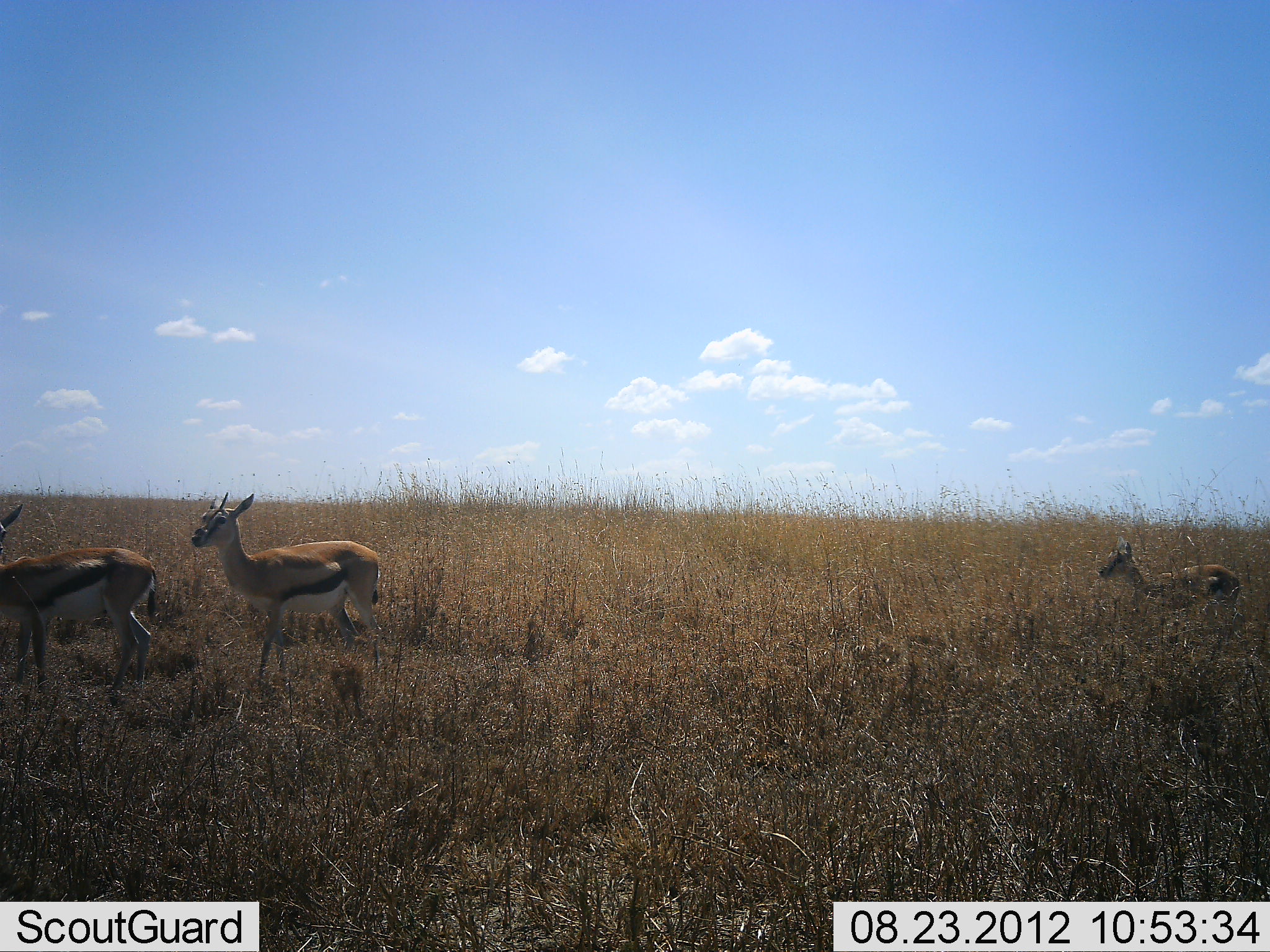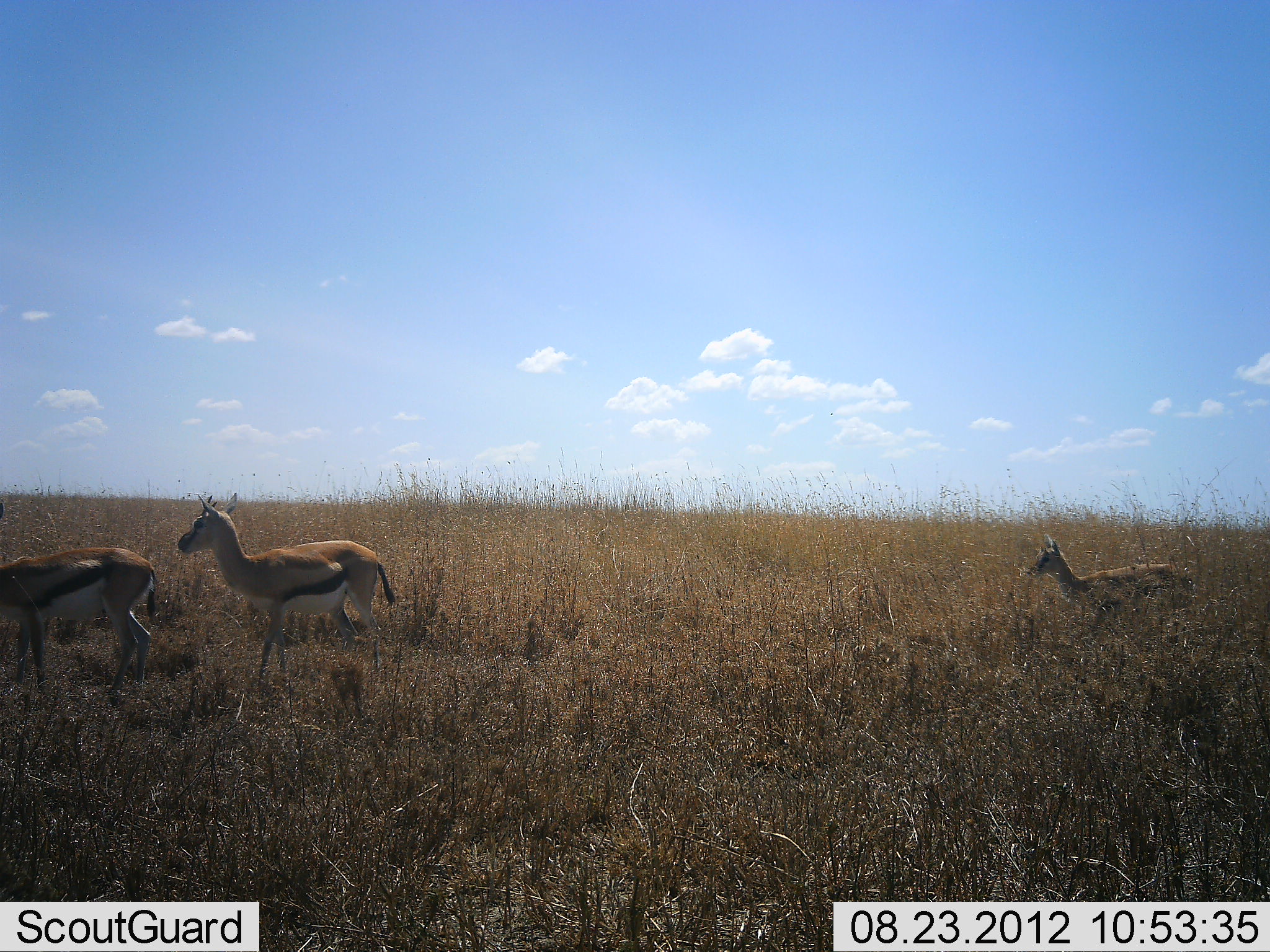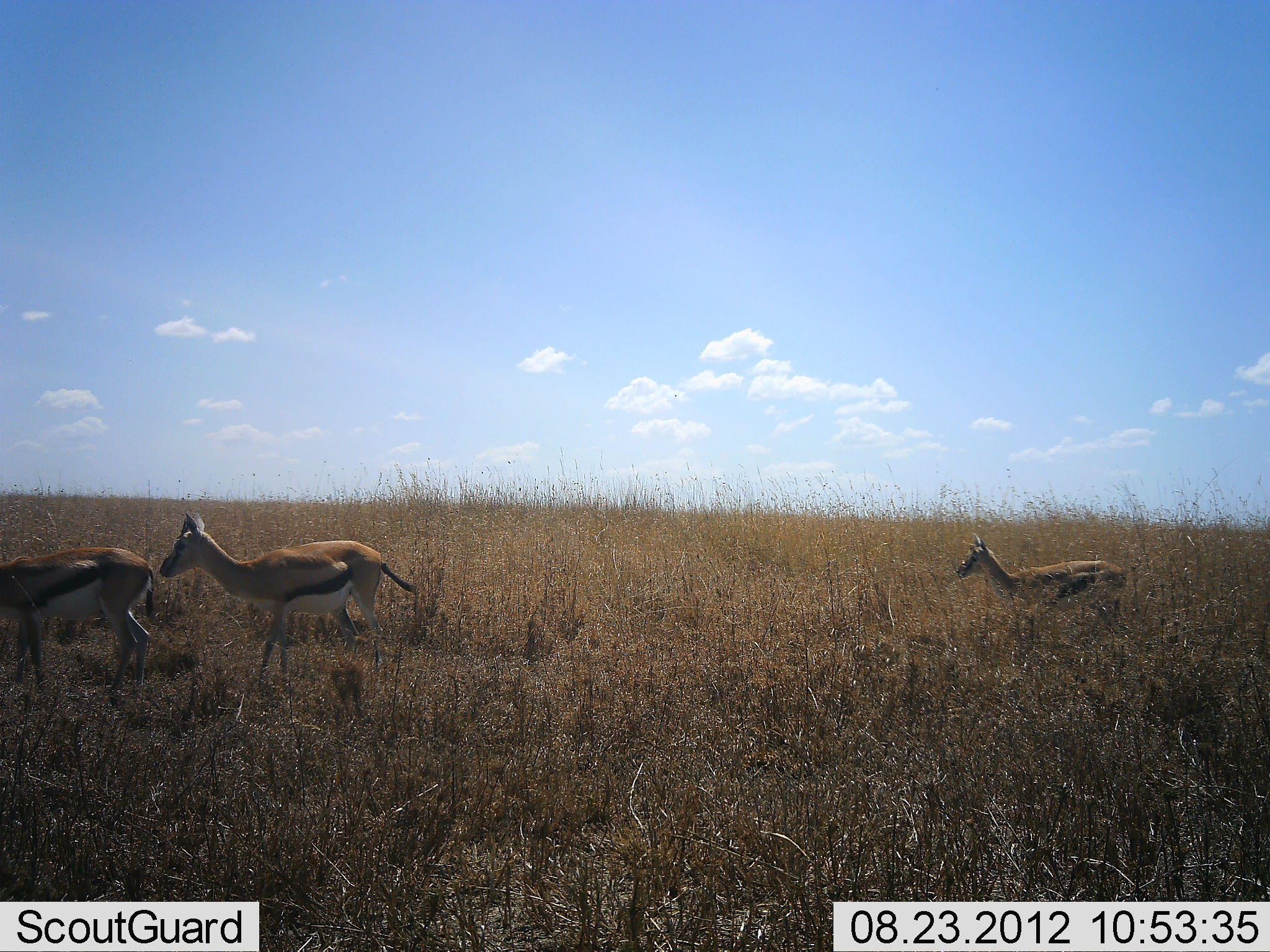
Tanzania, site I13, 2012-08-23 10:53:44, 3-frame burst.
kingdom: Animalia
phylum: Chordata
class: Mammalia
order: Artiodactyla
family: Bovidae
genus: Eudorcas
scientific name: Eudorcas thomsonii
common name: thomson's gazelle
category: gazellethomsons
Gazellethomsons (thomson's gazelle) (Eudorcas thomsonii), count 3. Behavior (volunteer vote fractions): standing 90%, resting 0%, moving 90%, interacting 10%. Young present (vote fraction): 10%. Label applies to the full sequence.